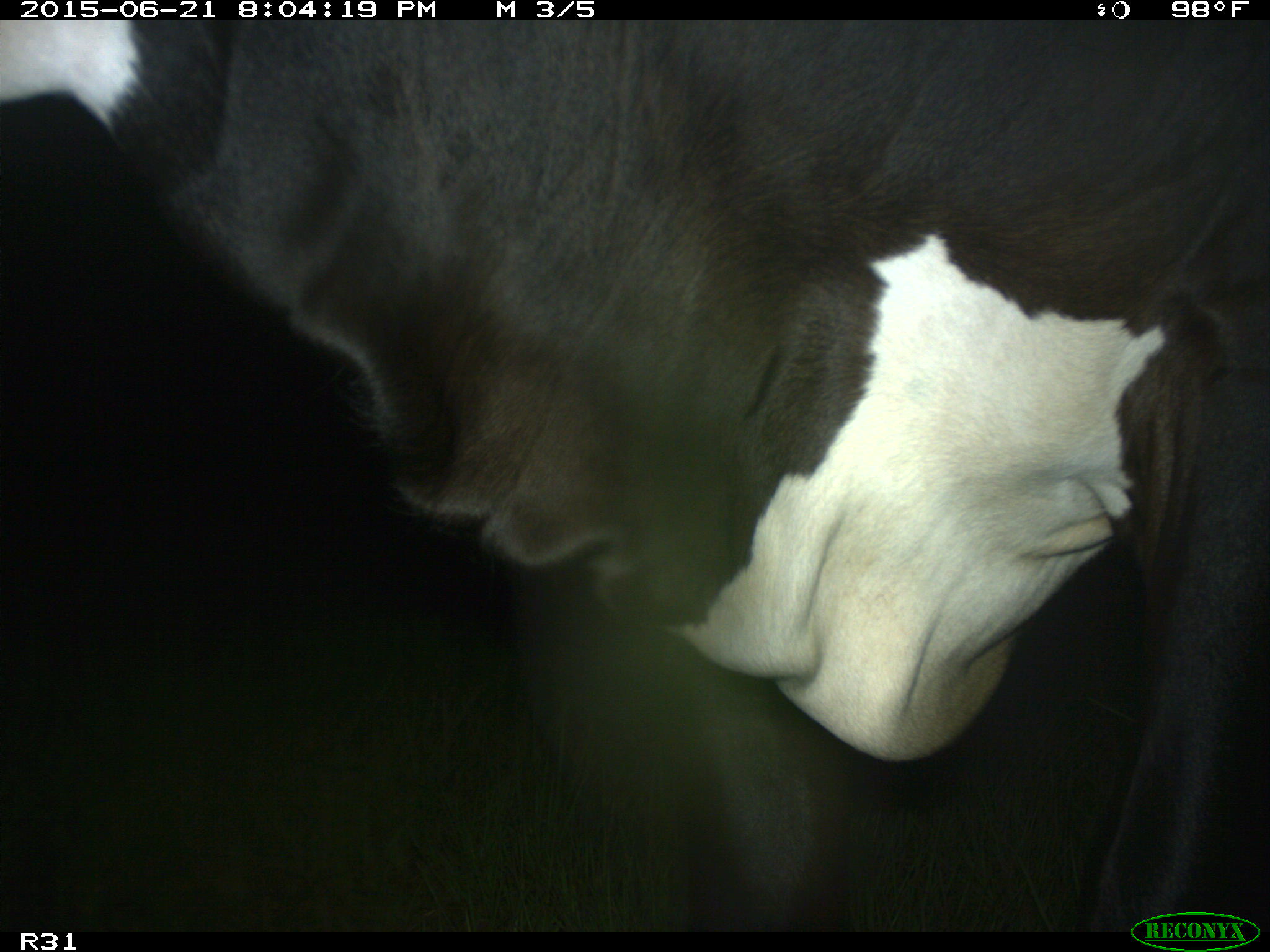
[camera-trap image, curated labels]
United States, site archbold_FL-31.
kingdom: Animalia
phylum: Chordata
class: Mammalia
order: Artiodactyla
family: Bovidae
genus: Bos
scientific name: Bos taurus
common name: domestic cow